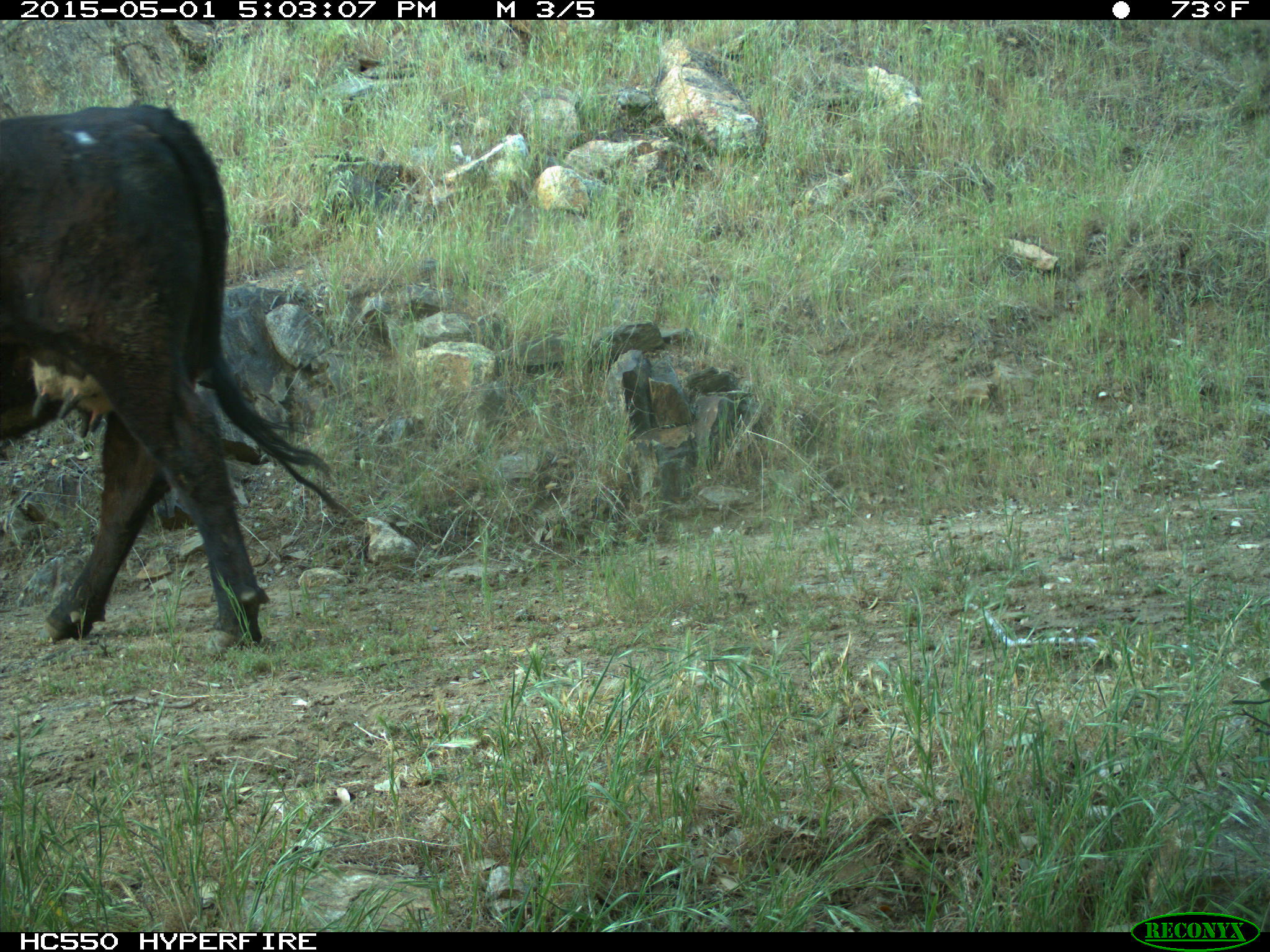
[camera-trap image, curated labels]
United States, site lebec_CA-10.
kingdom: Animalia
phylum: Chordata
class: Mammalia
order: Artiodactyla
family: Bovidae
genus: Bos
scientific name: Bos taurus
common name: domestic cow